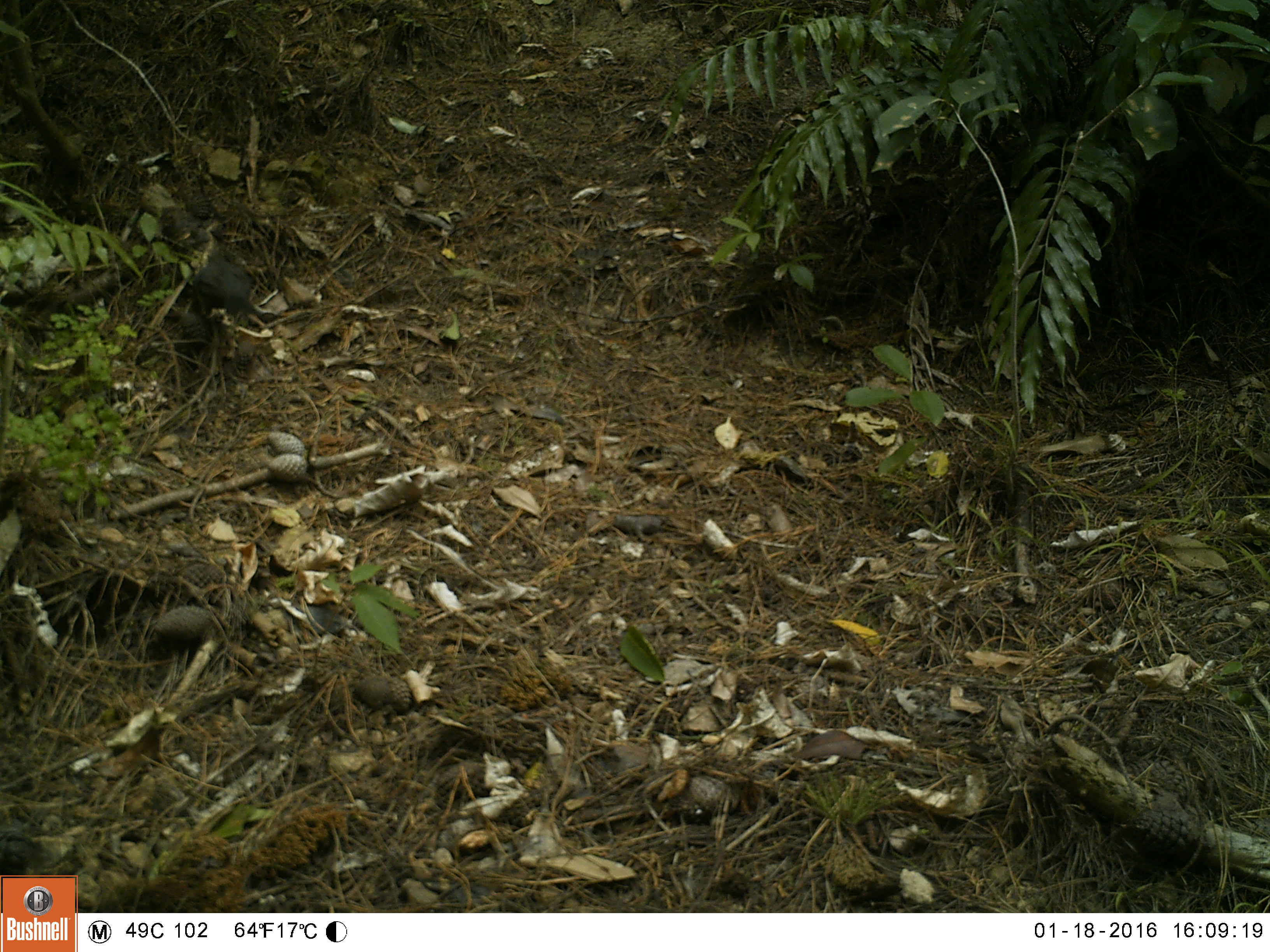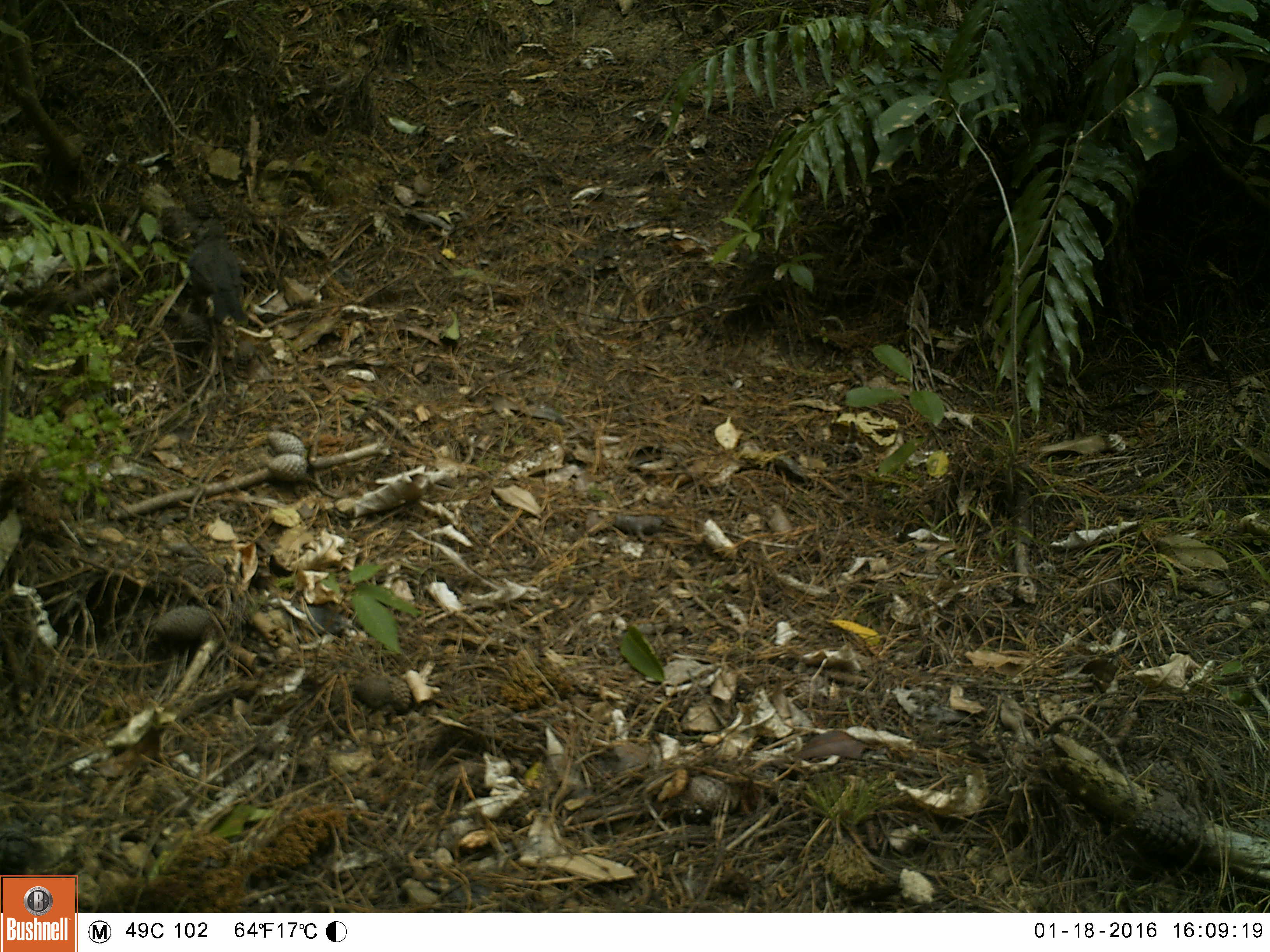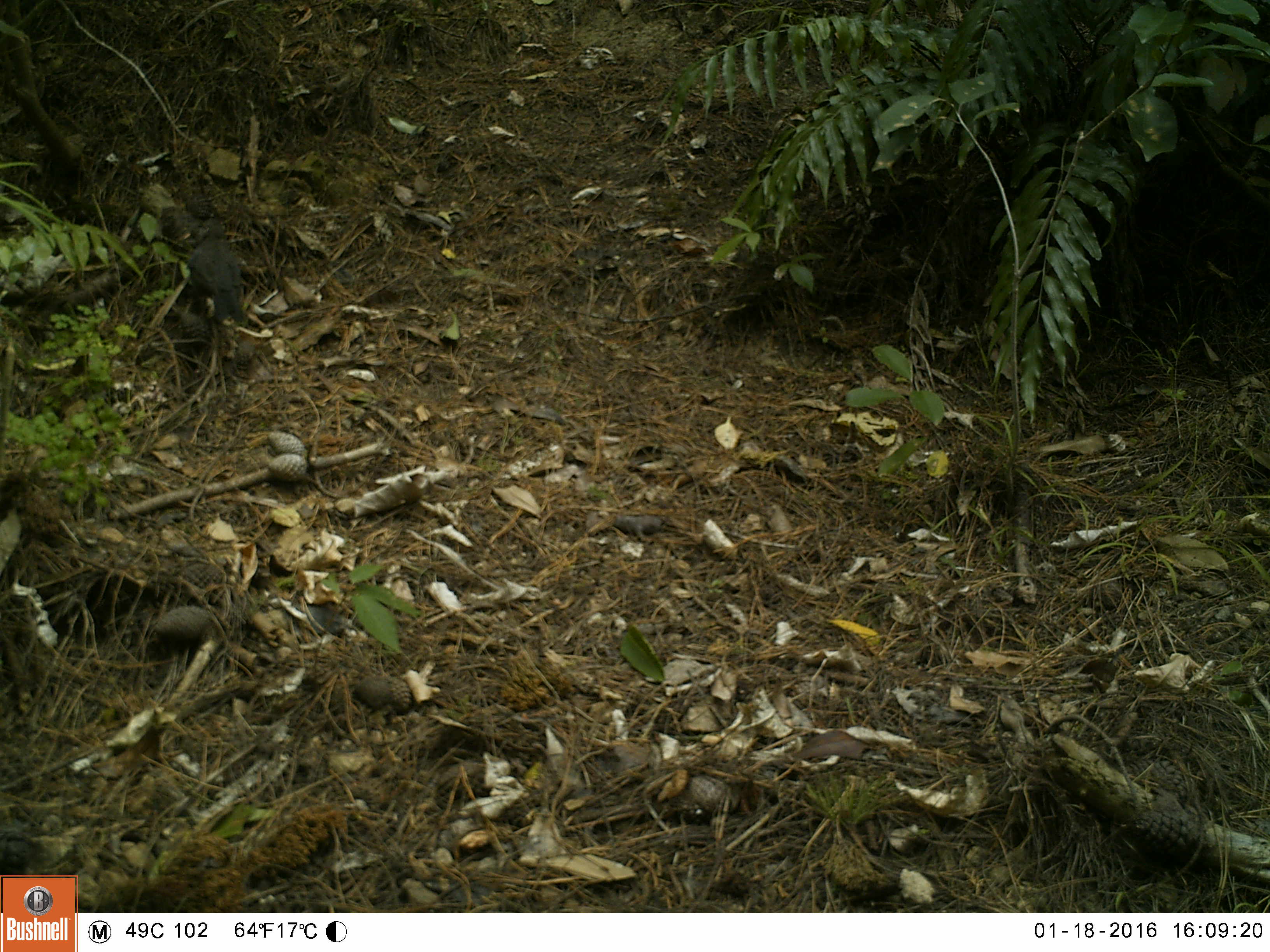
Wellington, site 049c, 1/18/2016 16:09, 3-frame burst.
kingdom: Animalia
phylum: Chordata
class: Aves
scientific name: Aves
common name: bird